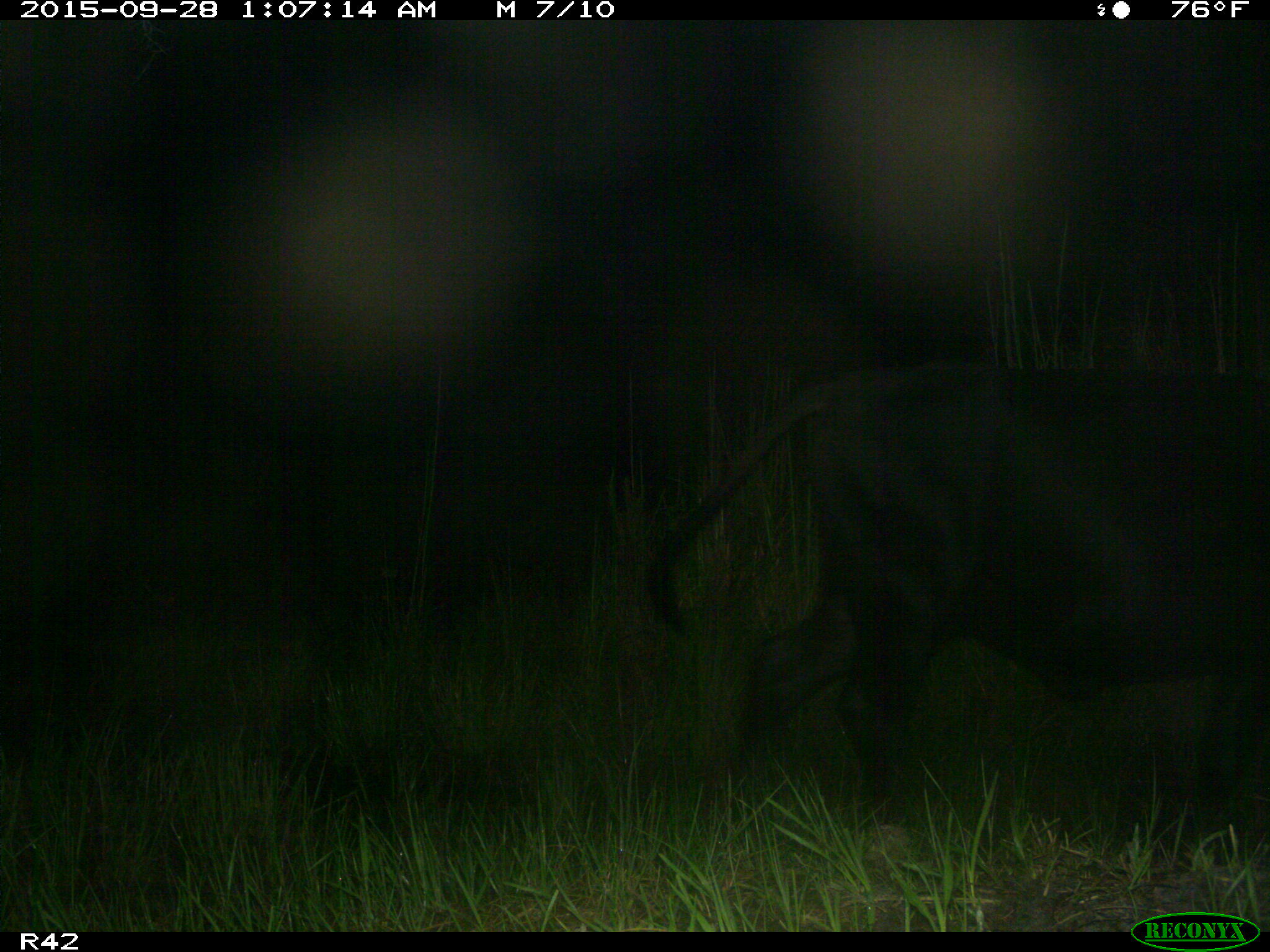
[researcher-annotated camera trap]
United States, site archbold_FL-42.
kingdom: Animalia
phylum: Chordata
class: Mammalia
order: Artiodactyla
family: Bovidae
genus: Bos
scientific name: Bos taurus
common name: domestic cow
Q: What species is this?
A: Bos taurus (domestic cow).